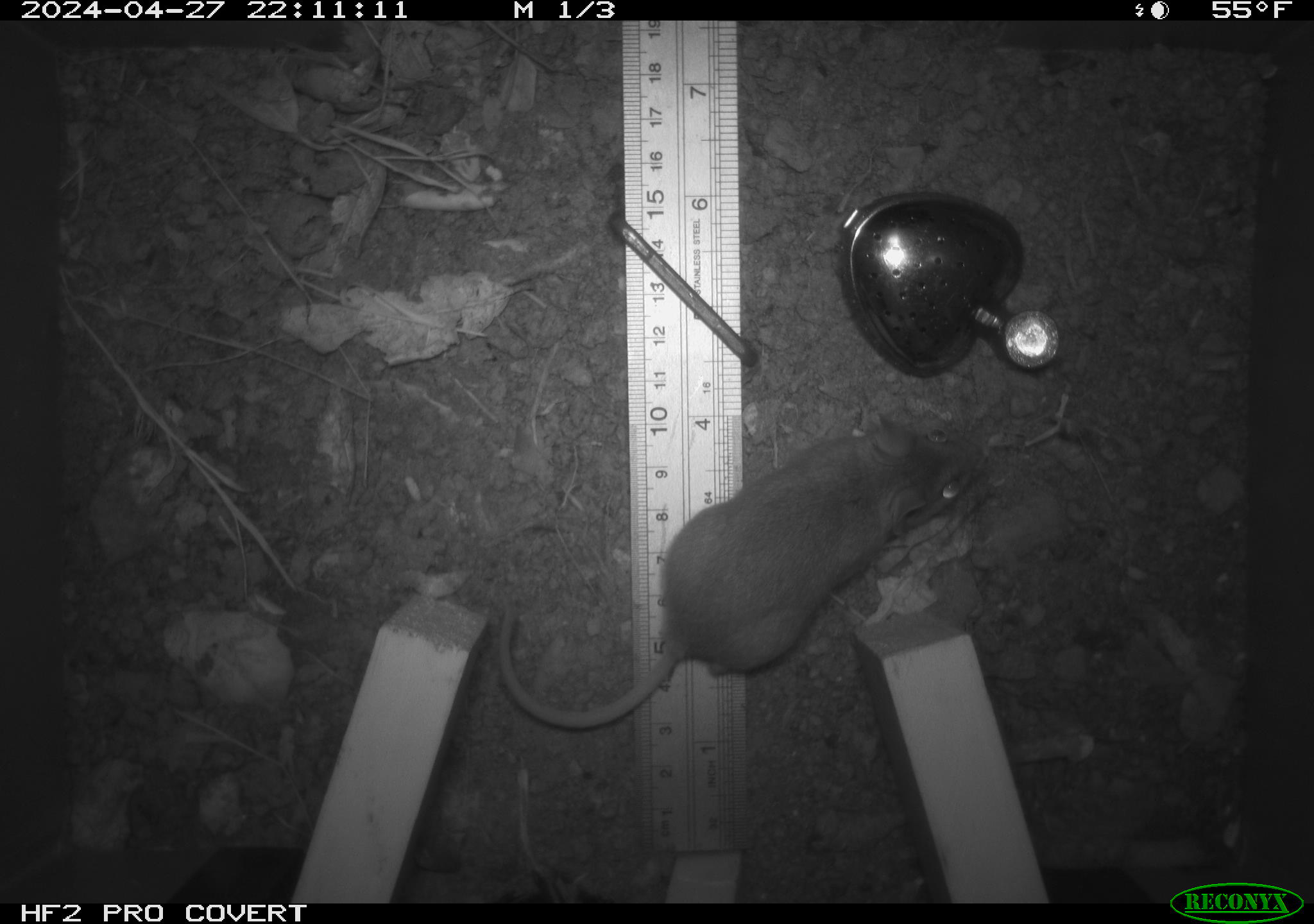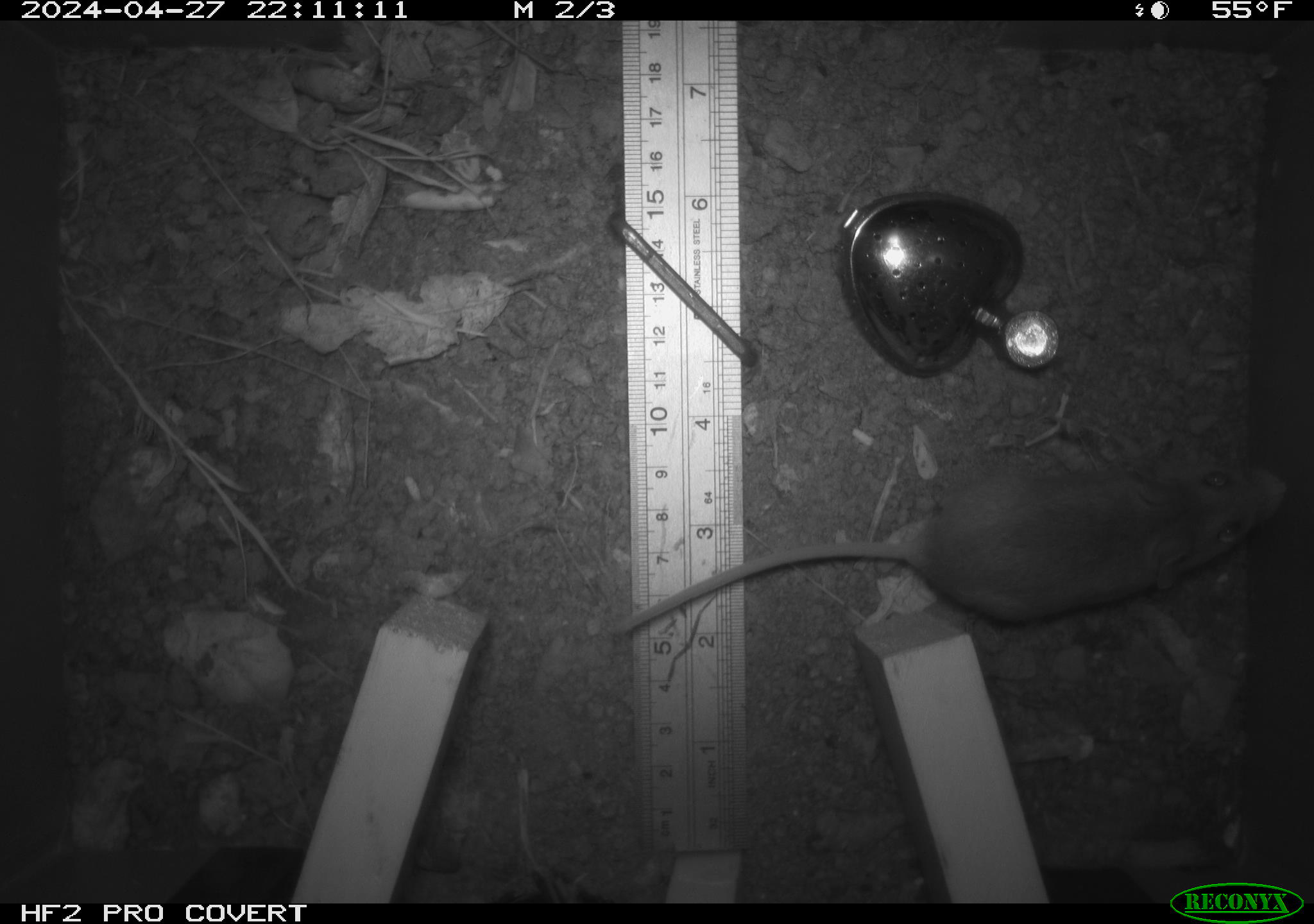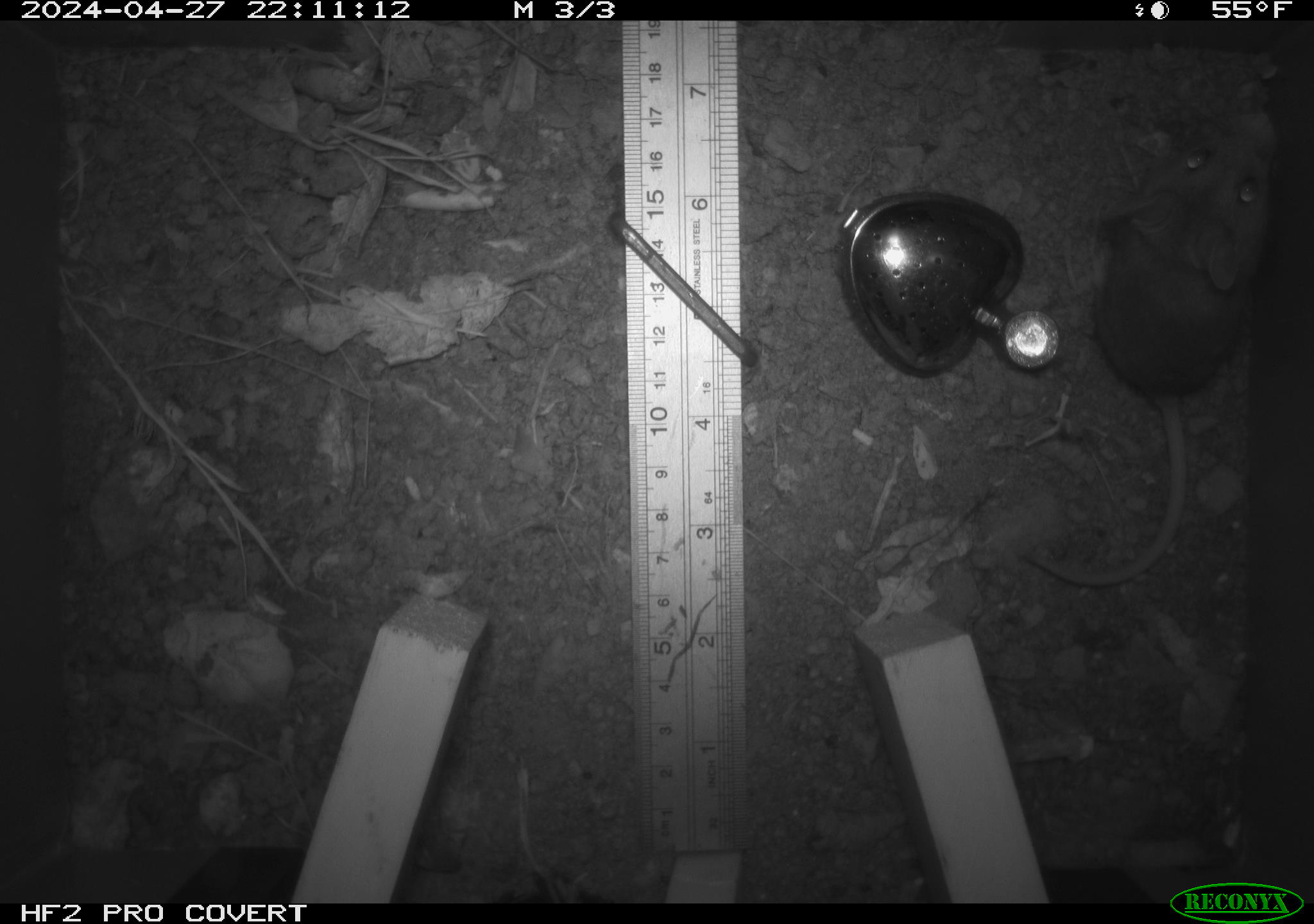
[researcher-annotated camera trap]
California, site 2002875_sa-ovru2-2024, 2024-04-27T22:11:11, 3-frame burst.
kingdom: Animalia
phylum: Chordata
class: Mammalia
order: Rodentia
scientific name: Rodentia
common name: rodent